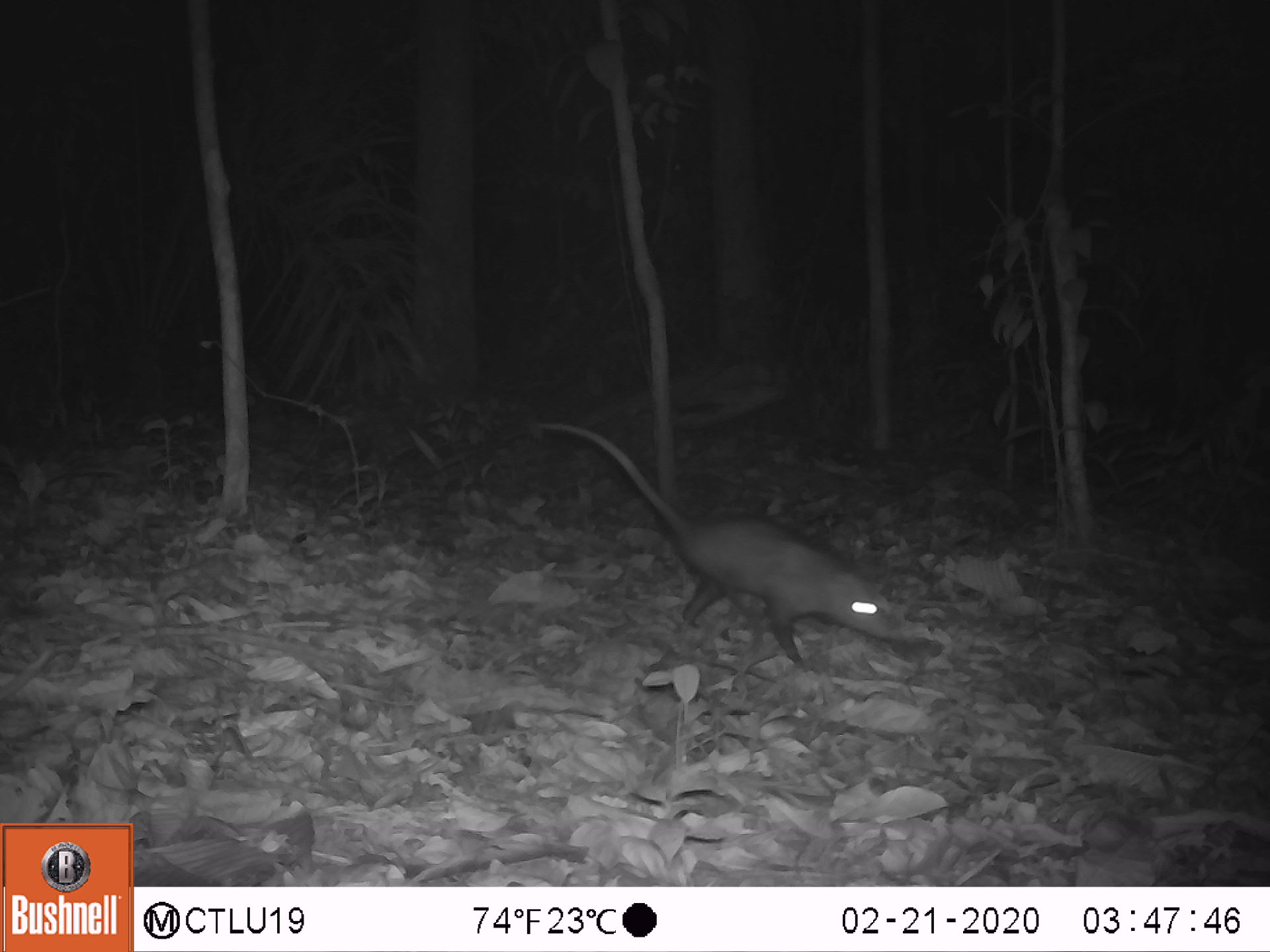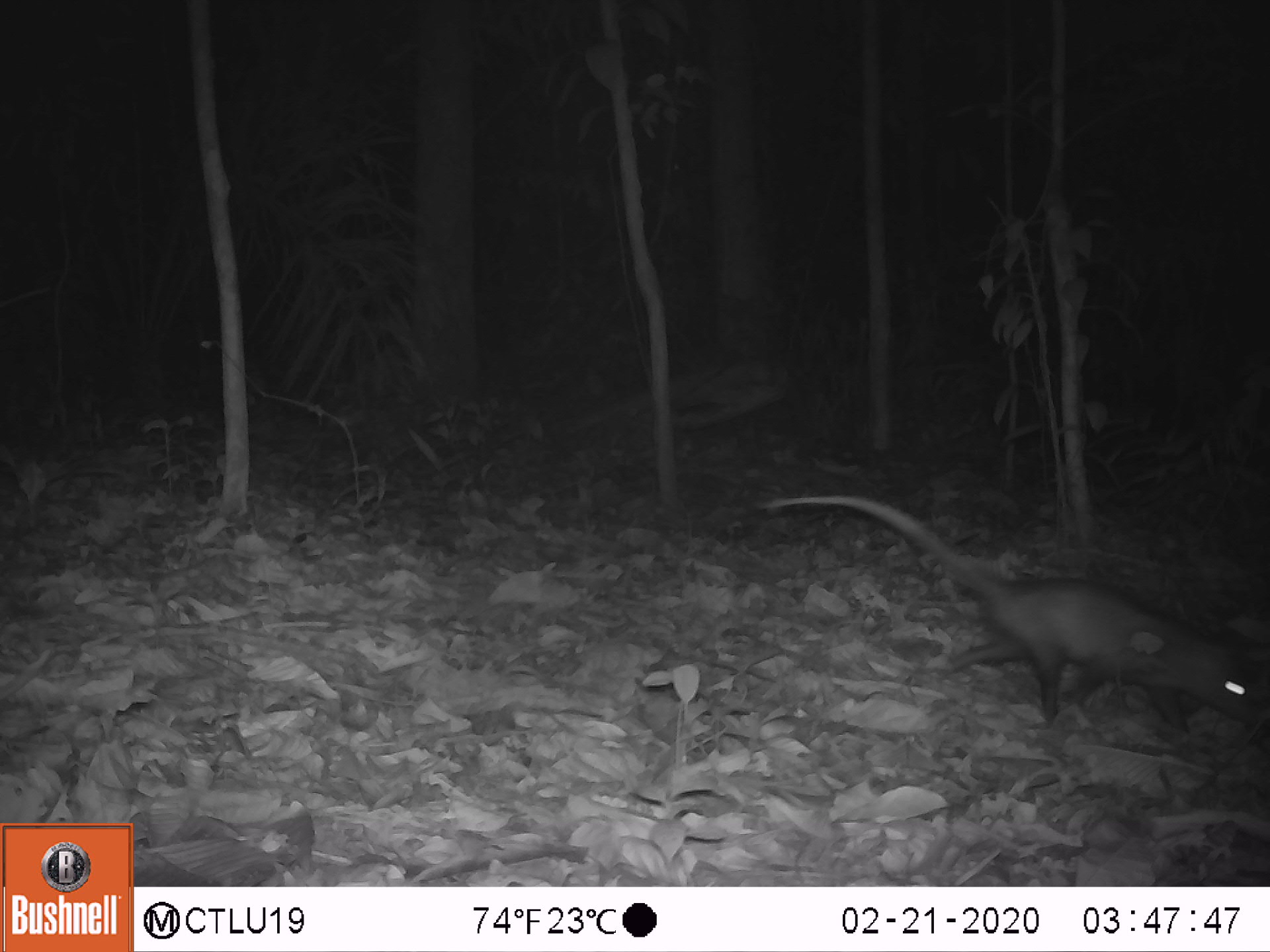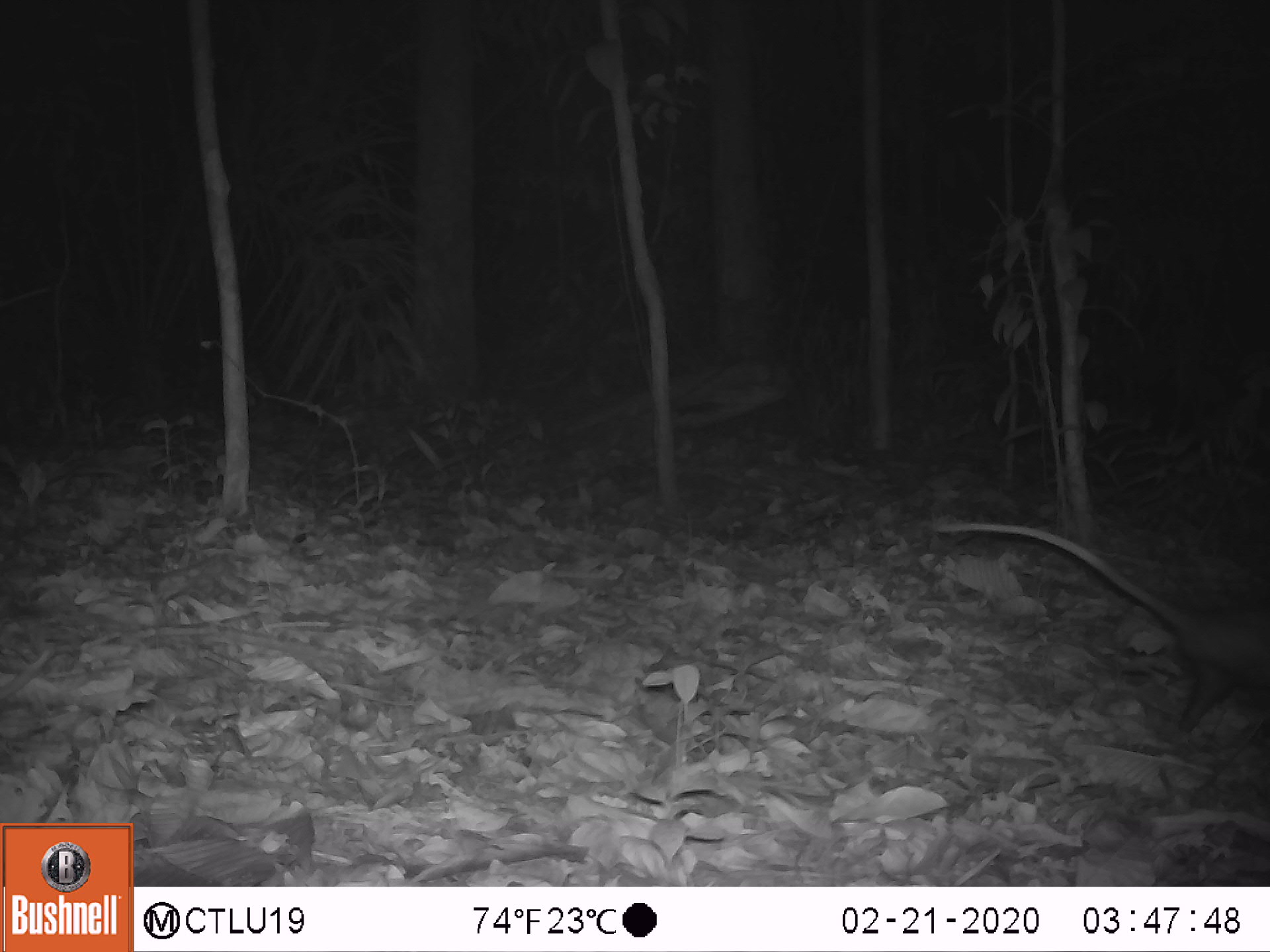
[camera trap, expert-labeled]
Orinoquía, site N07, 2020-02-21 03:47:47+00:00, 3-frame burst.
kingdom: Animalia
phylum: Chordata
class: Mammalia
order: Didelphimorphia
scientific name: Didelphimorphia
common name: possum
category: unknown possum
Unknown possum (possum) (Didelphimorphia).